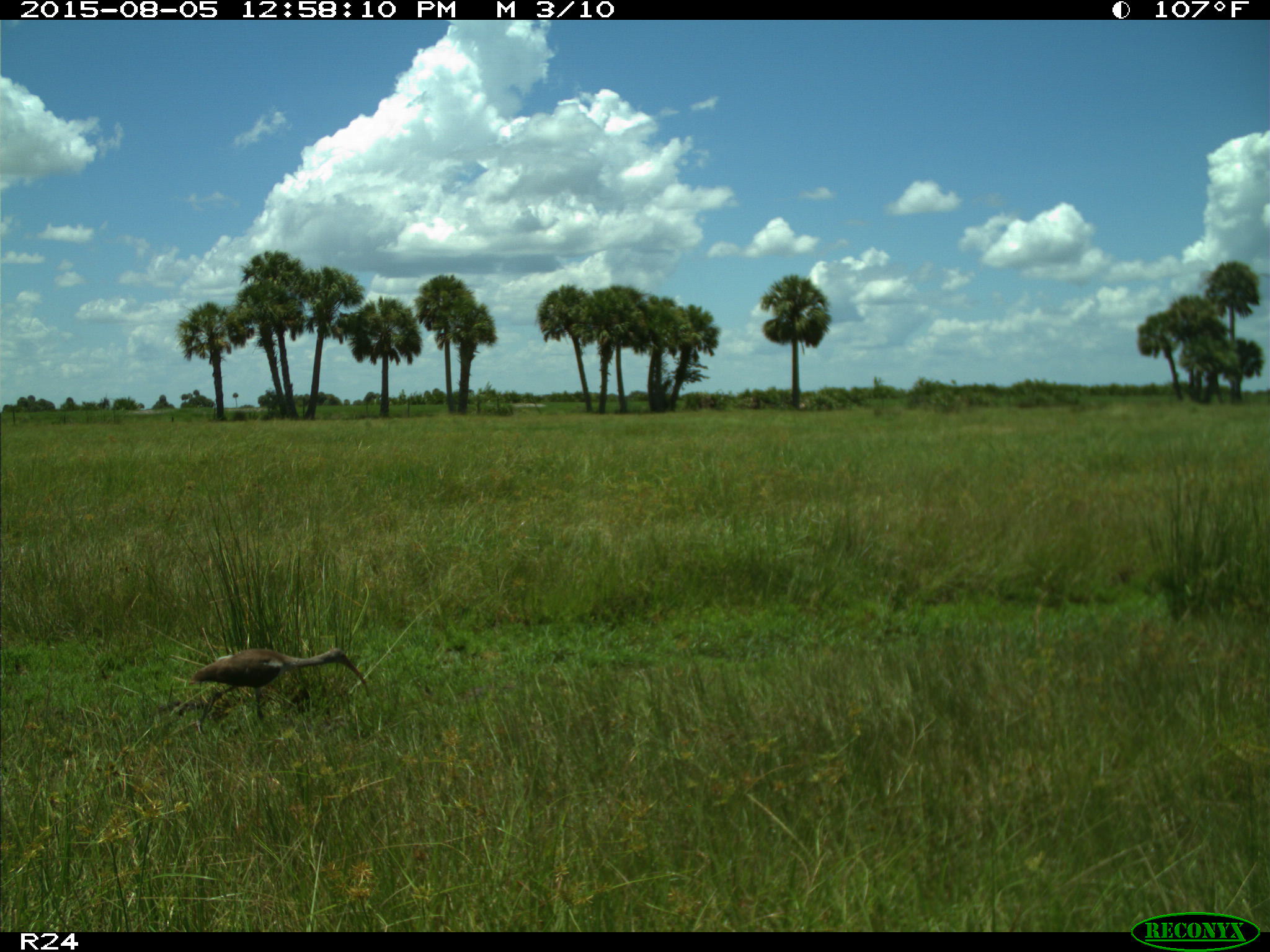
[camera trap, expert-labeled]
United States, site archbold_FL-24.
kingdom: Animalia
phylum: Chordata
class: Aves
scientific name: Aves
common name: birds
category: unidentified bird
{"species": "unidentified bird (birds) (Aves)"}